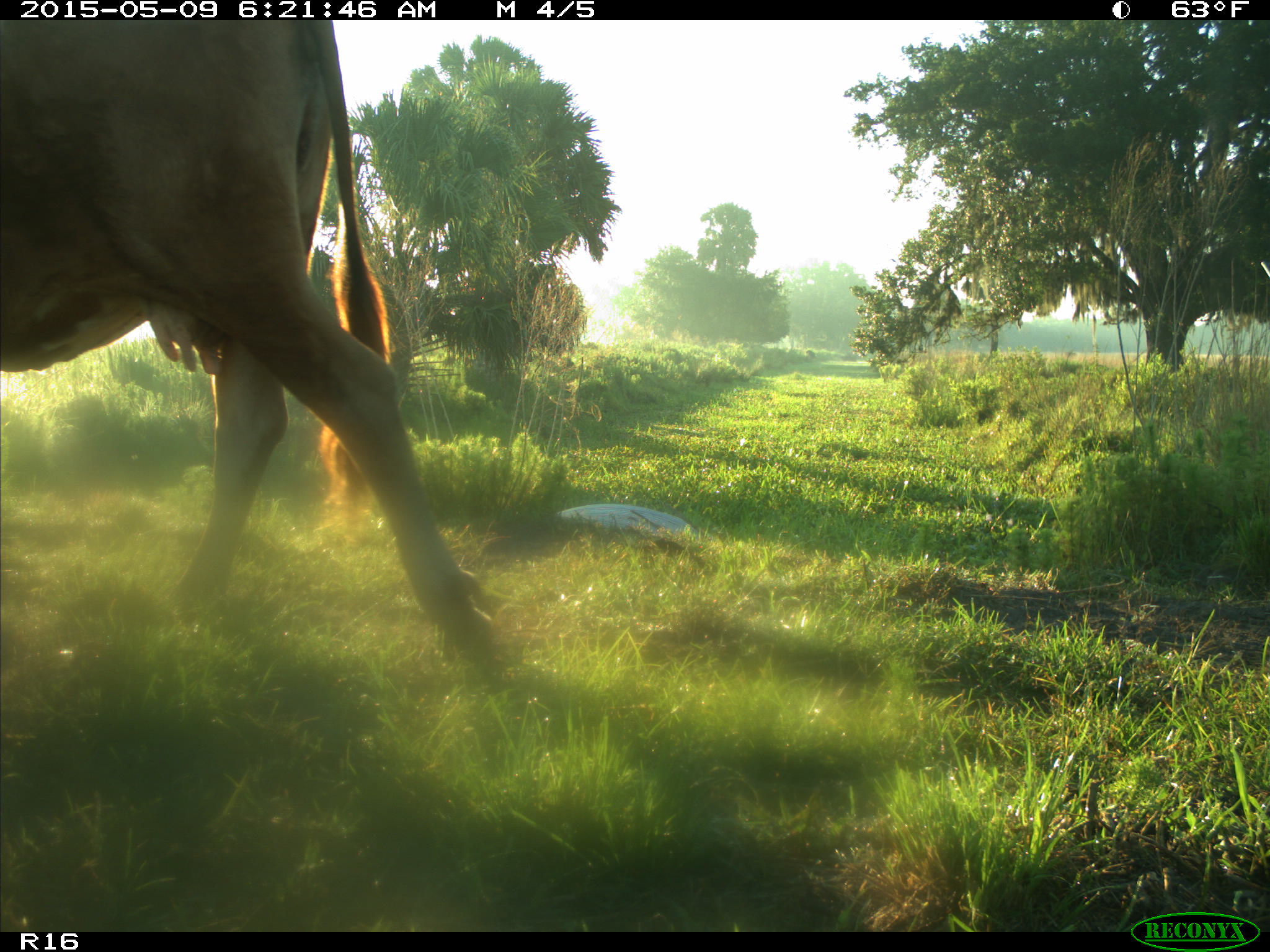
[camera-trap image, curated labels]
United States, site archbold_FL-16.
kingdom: Animalia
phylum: Chordata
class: Mammalia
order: Artiodactyla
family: Bovidae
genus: Bos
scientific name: Bos taurus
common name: domestic cow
Bos taurus (domestic cow).